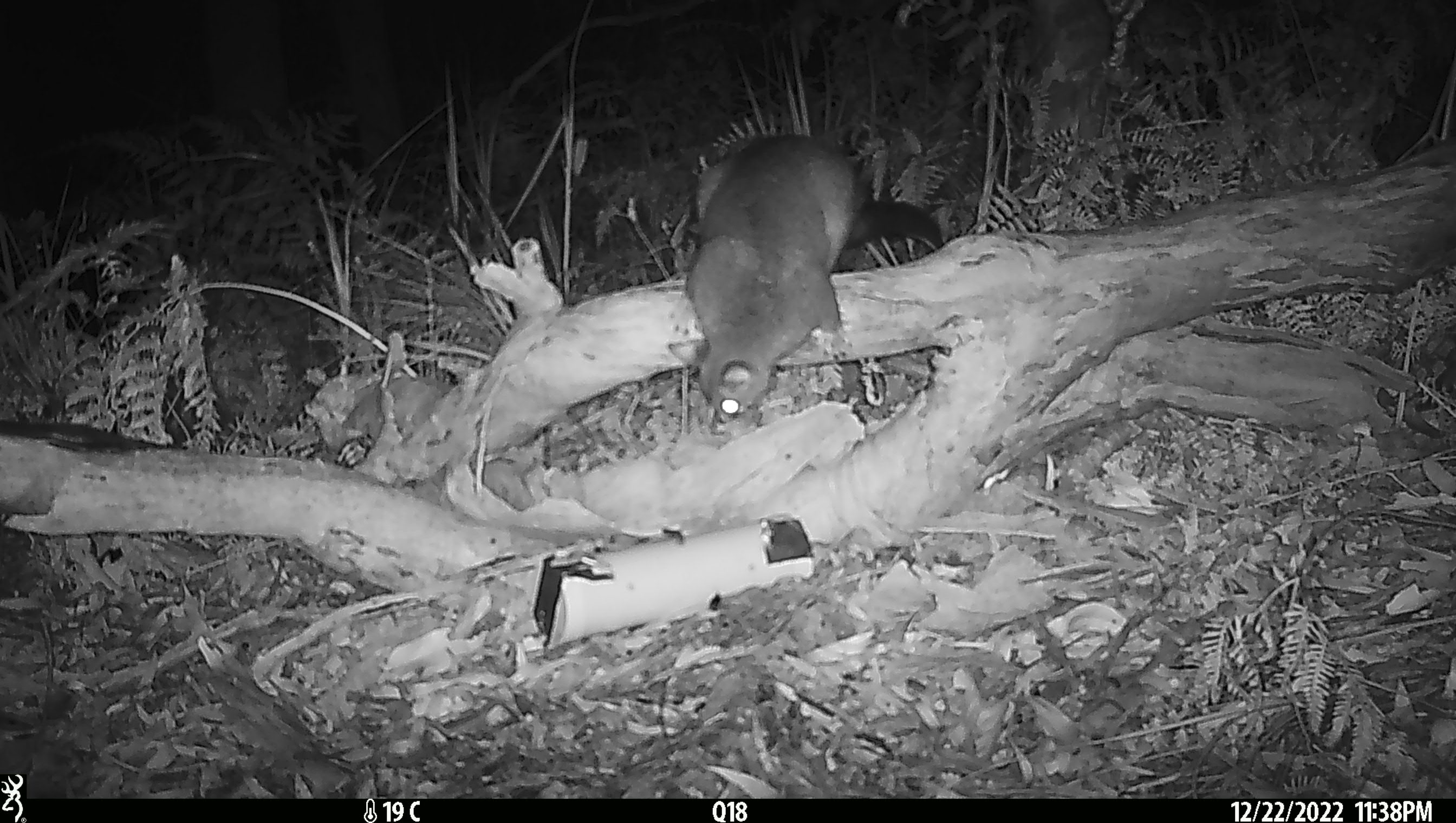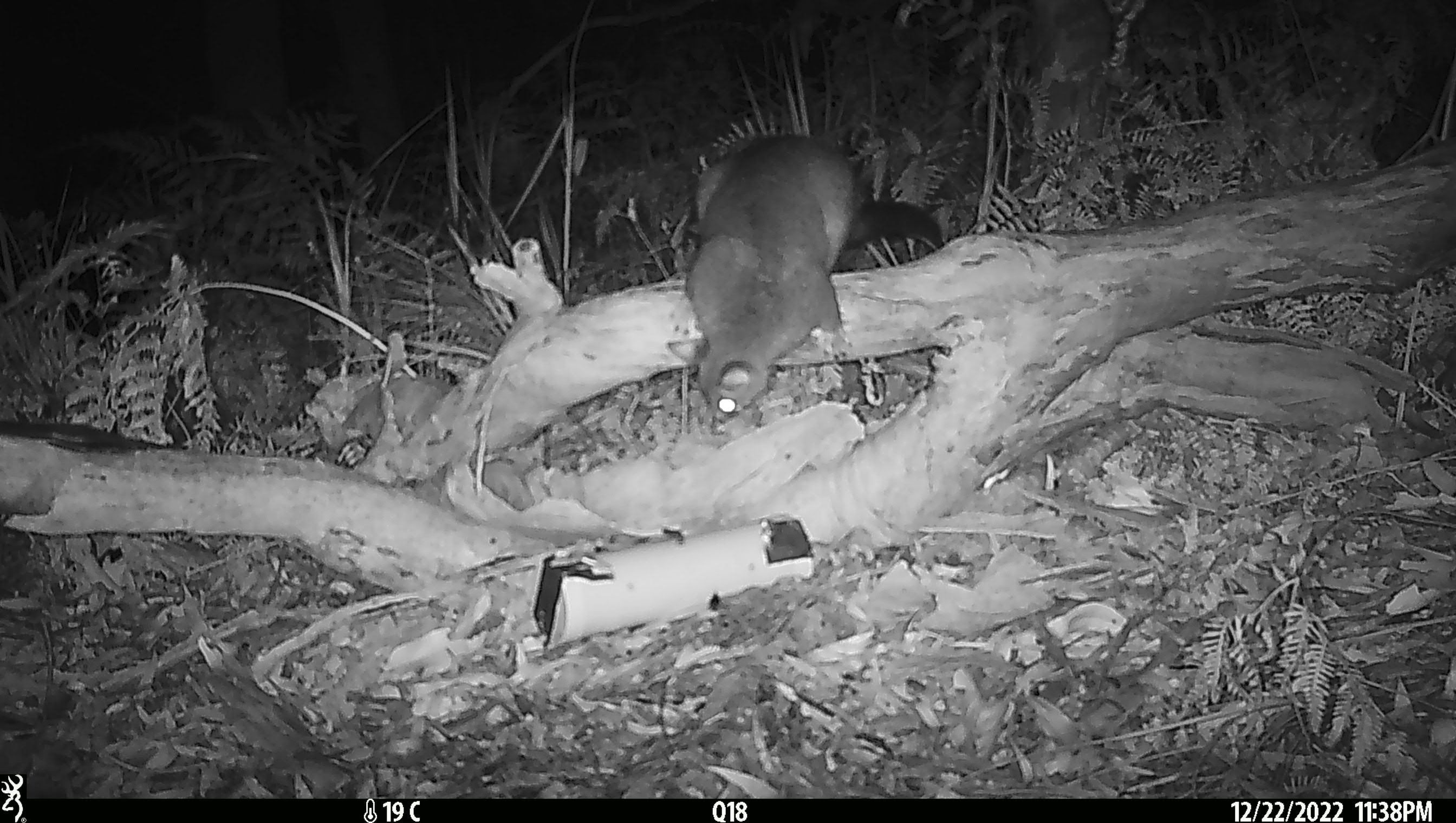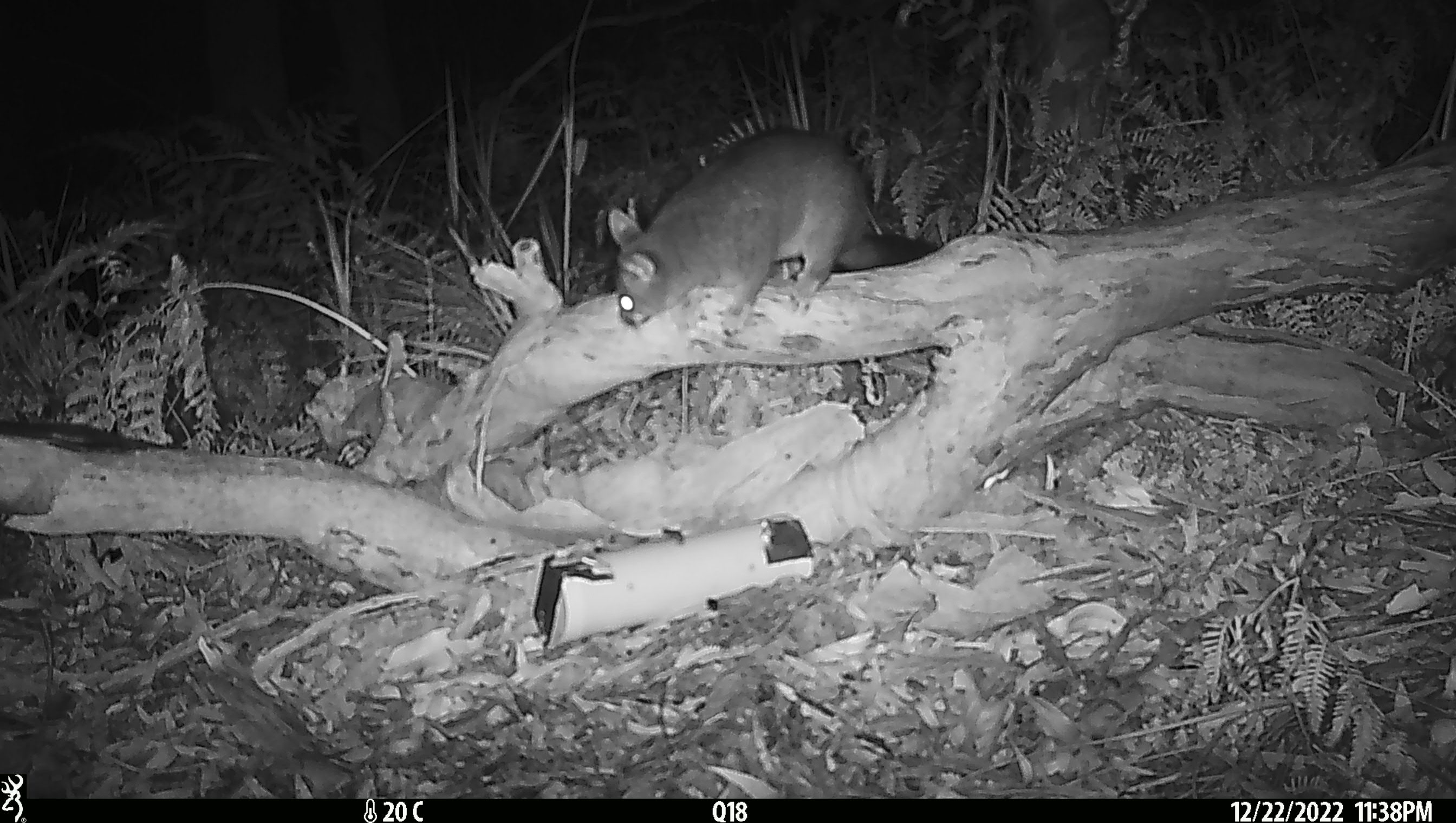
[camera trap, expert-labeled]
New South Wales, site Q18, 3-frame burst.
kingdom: Animalia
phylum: Chordata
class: Mammalia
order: Diprotodontia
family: Phalangeridae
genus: Trichosurus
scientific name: Trichosurus vulpecula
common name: common brushtail possum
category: possum